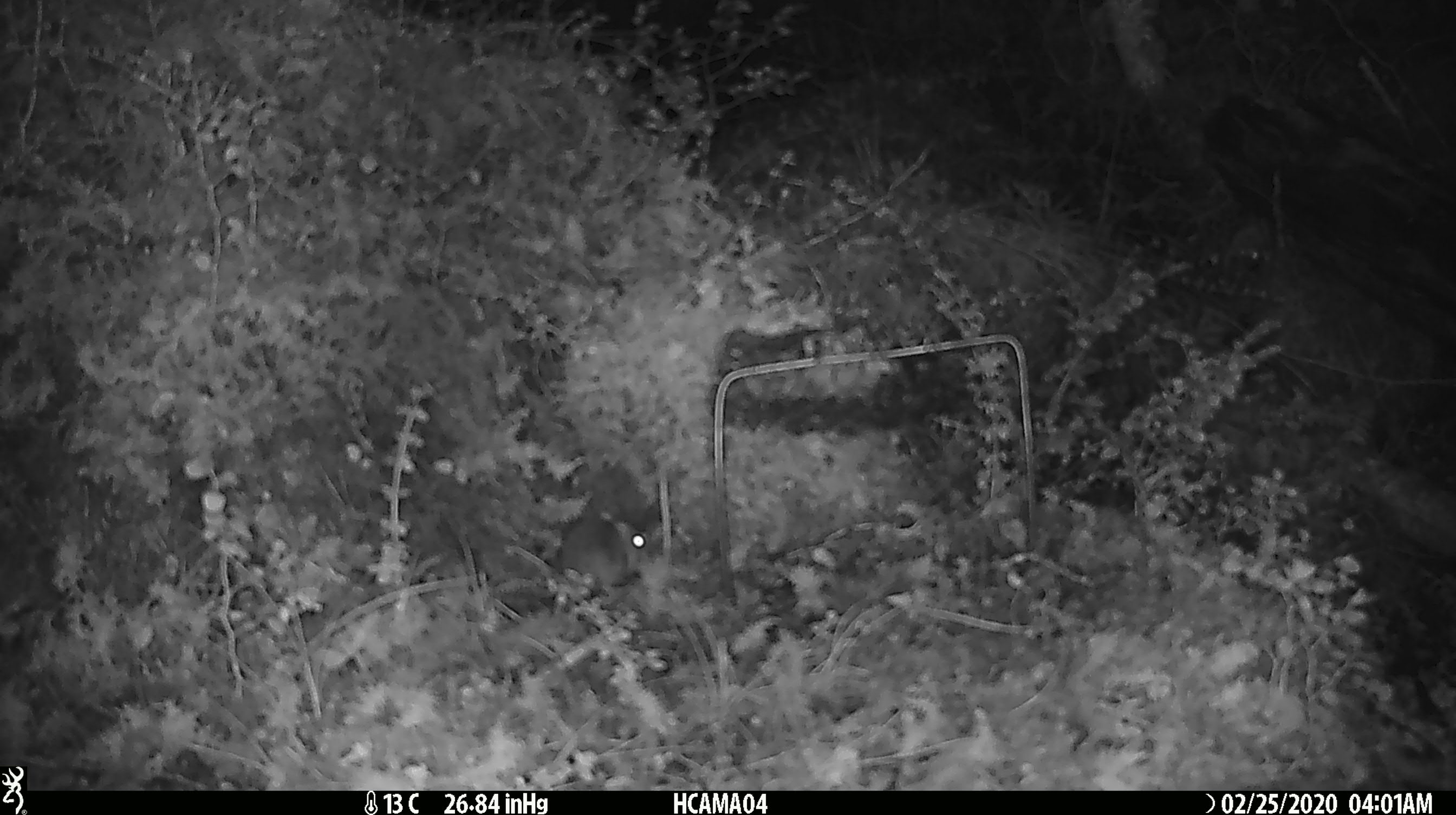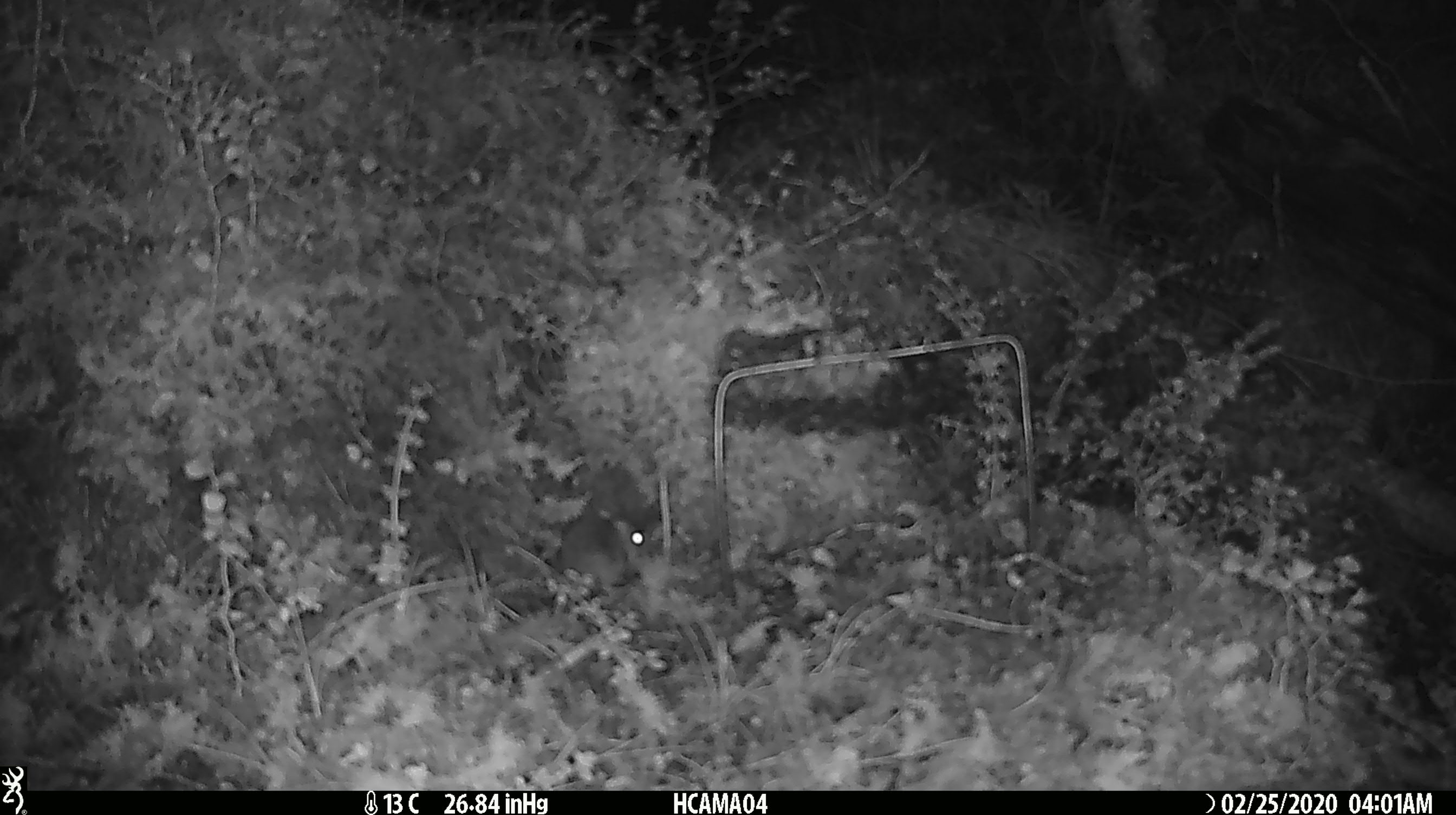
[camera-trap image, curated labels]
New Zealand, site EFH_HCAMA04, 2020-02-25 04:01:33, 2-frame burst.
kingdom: Animalia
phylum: Chordata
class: Mammalia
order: Rodentia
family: Muridae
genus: Mus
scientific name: Mus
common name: mouse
Mouse (Mus).